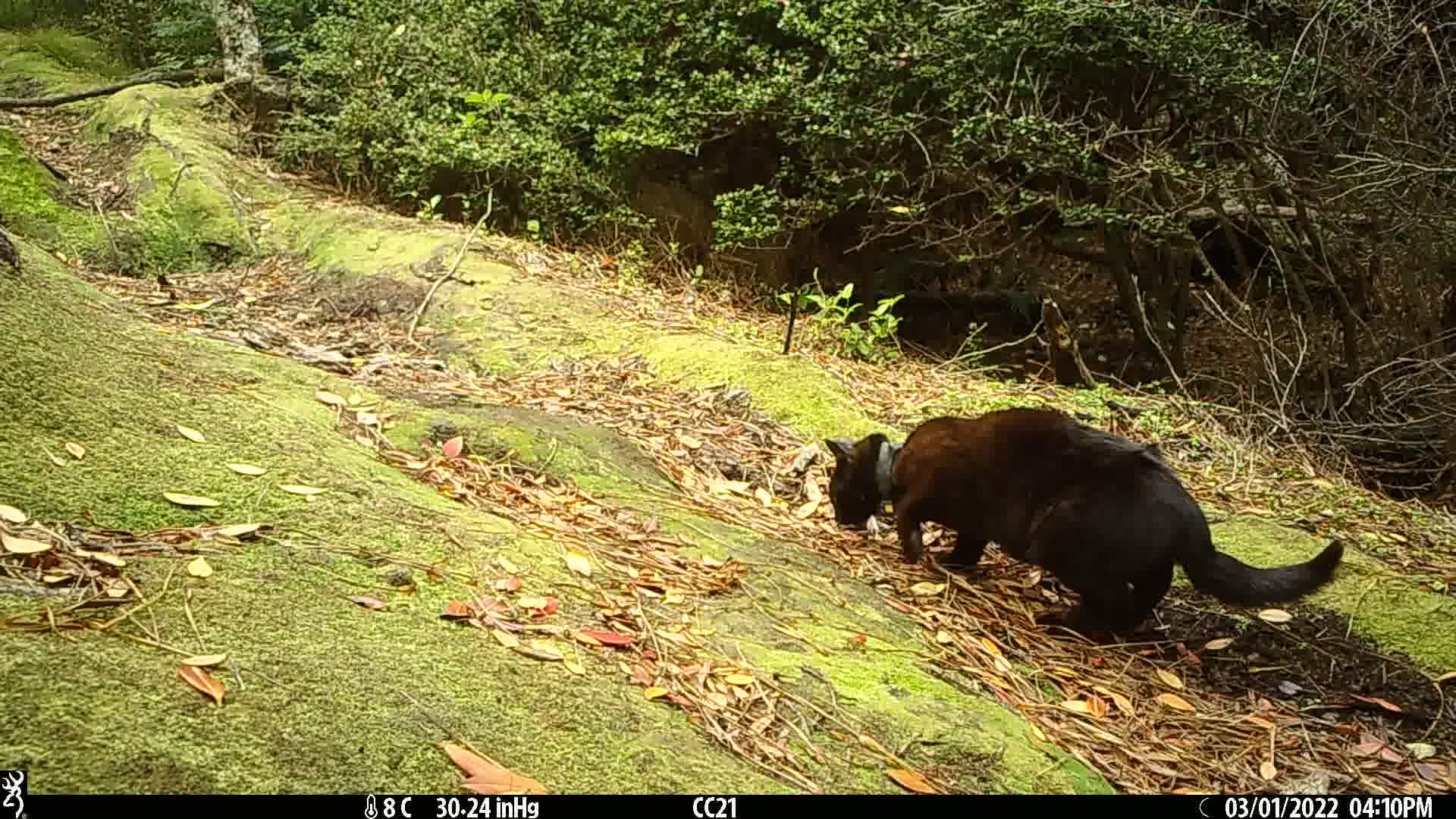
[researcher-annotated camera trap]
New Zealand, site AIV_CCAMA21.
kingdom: Animalia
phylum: Chordata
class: Mammalia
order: Carnivora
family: Felidae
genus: Felis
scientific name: Felis catus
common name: domestic cat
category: cat